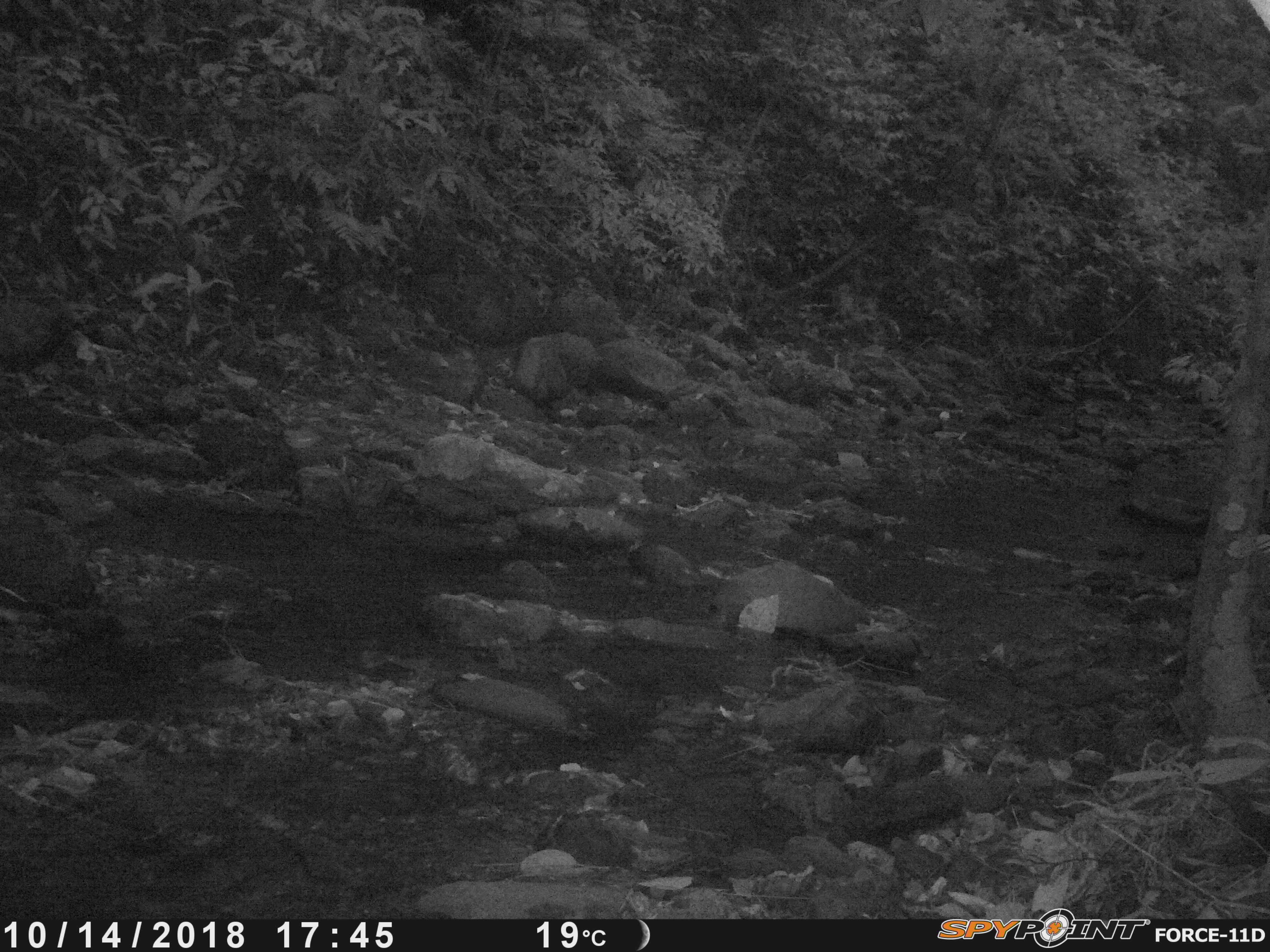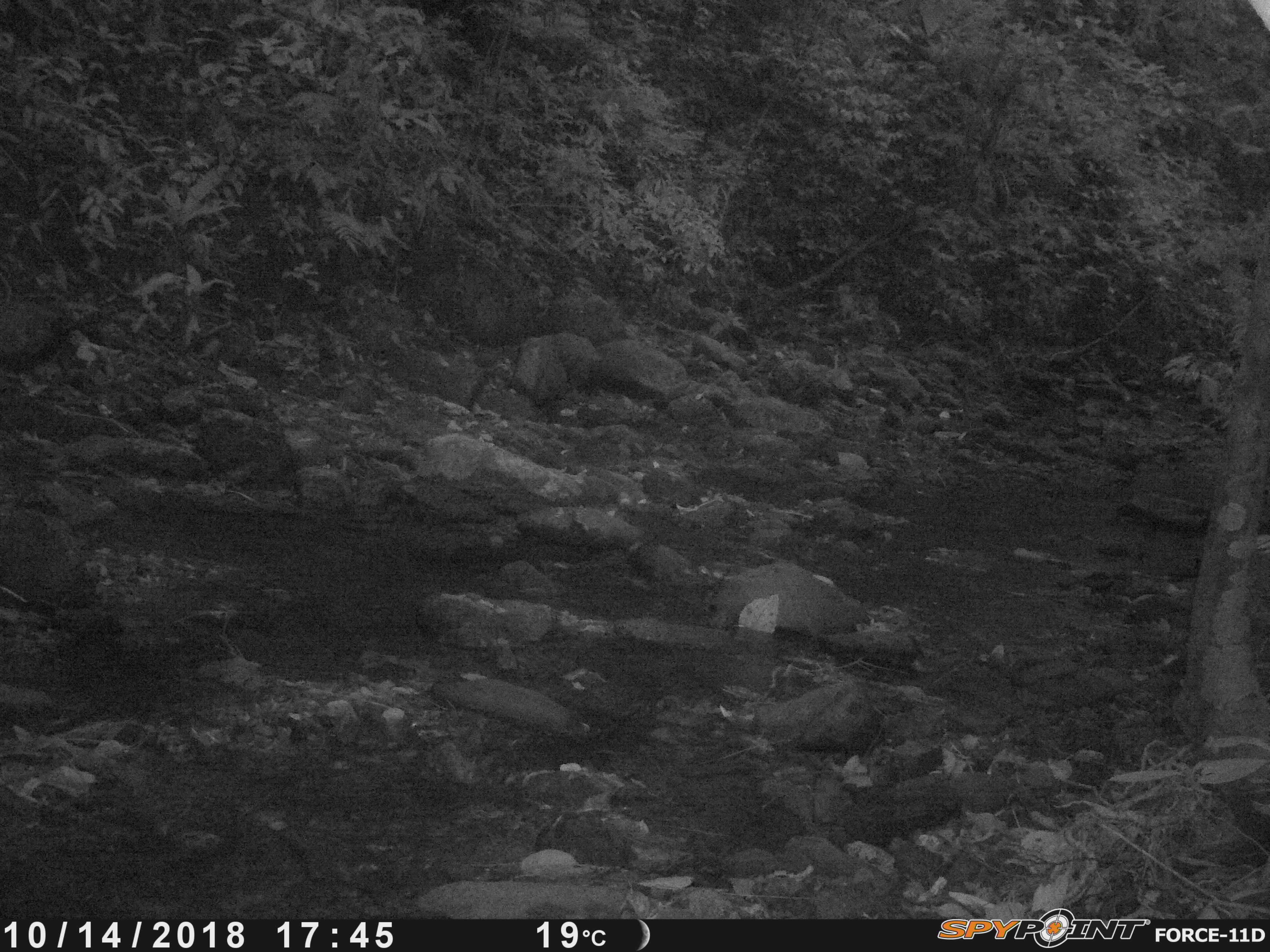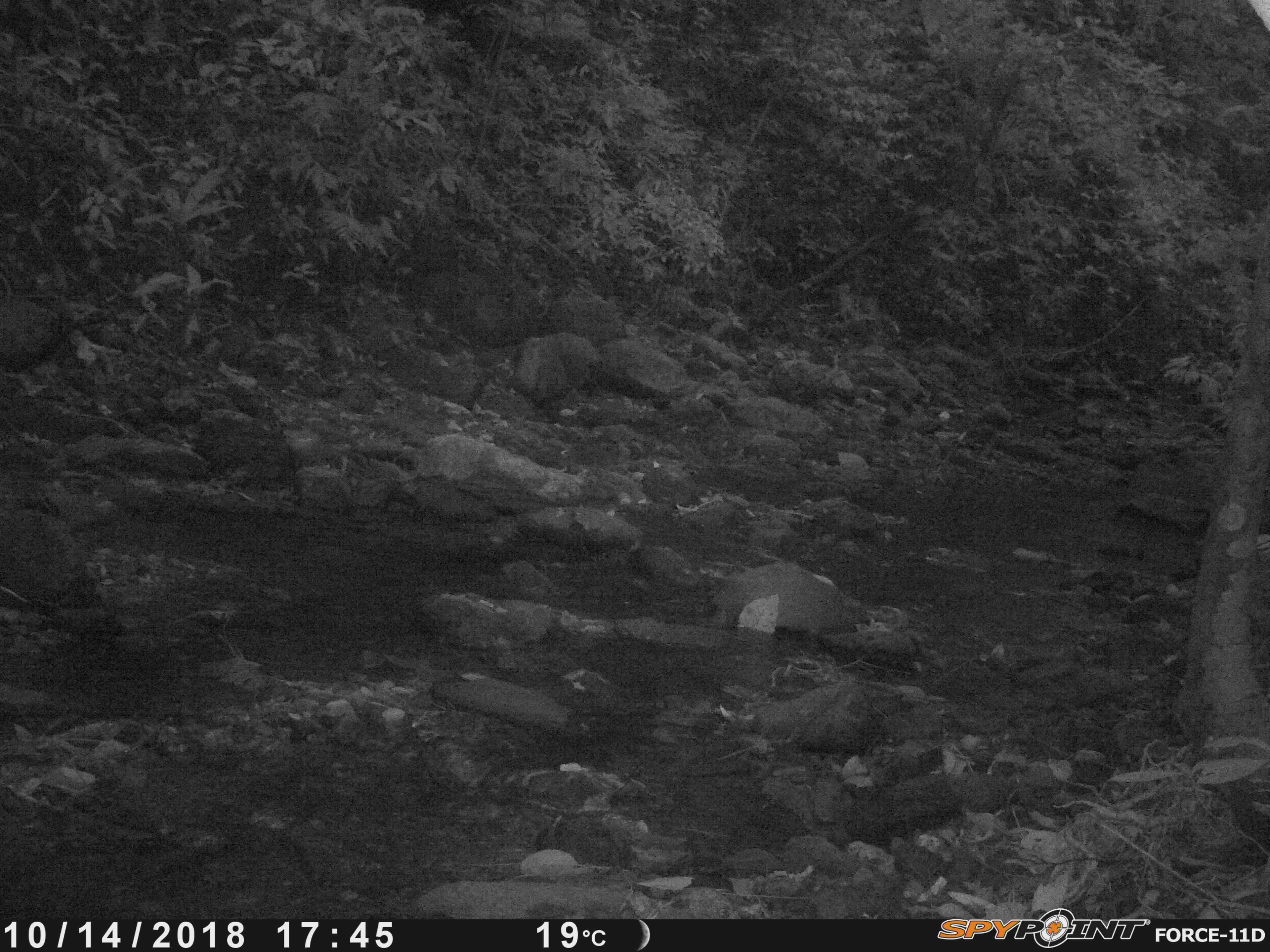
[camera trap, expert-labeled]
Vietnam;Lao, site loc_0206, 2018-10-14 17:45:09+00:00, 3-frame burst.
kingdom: Animalia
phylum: Arthropoda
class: Insecta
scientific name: Insecta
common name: insect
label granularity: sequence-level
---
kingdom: Animalia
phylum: Chordata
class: Mammalia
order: Artiodactyla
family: Suidae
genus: Sus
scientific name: Sus scrofa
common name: eurasian wild pig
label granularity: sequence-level